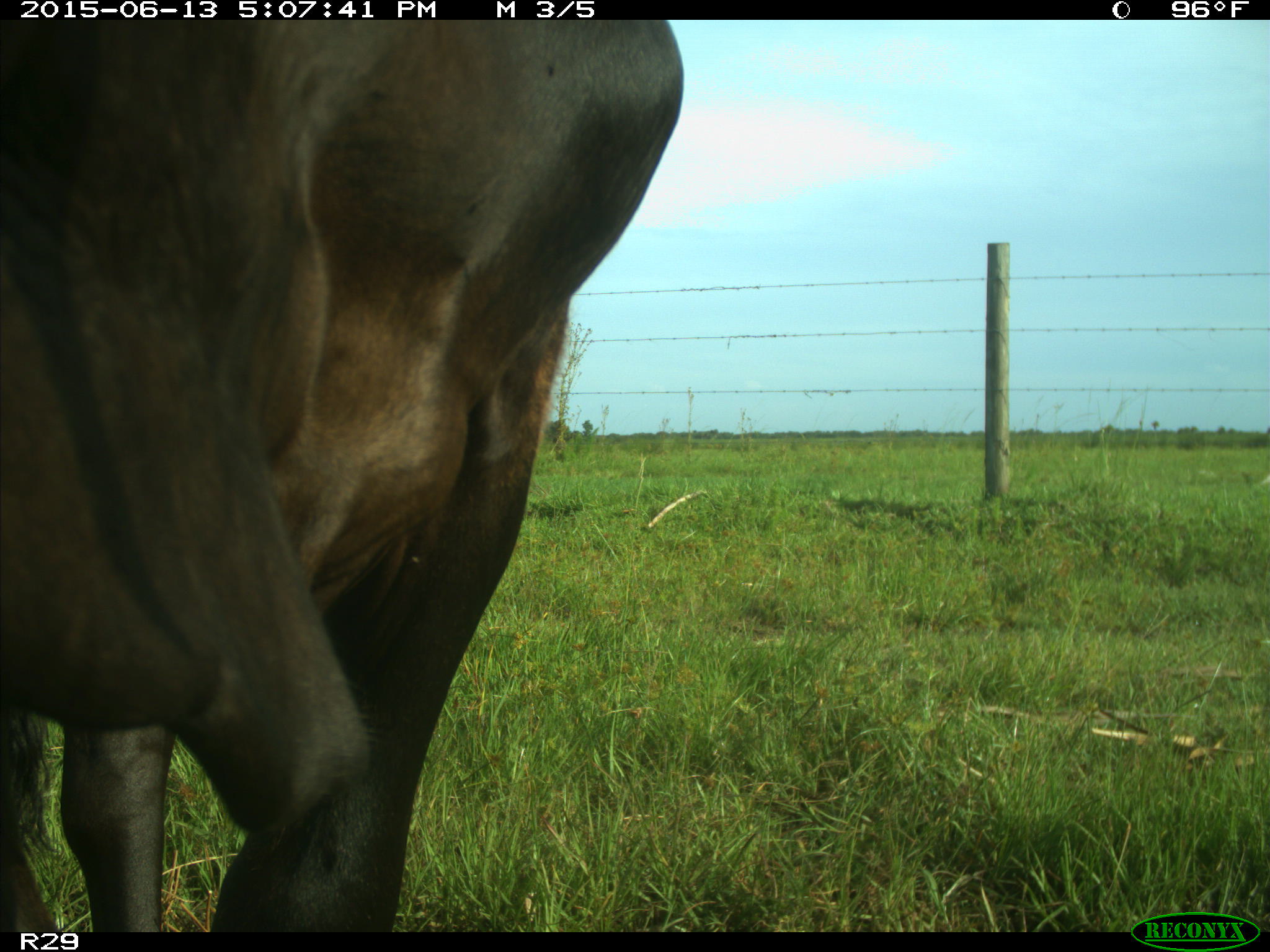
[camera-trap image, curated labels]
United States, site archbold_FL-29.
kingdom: Animalia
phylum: Chordata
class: Mammalia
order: Artiodactyla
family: Bovidae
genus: Bos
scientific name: Bos taurus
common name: domestic cow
Bos taurus (domestic cow).